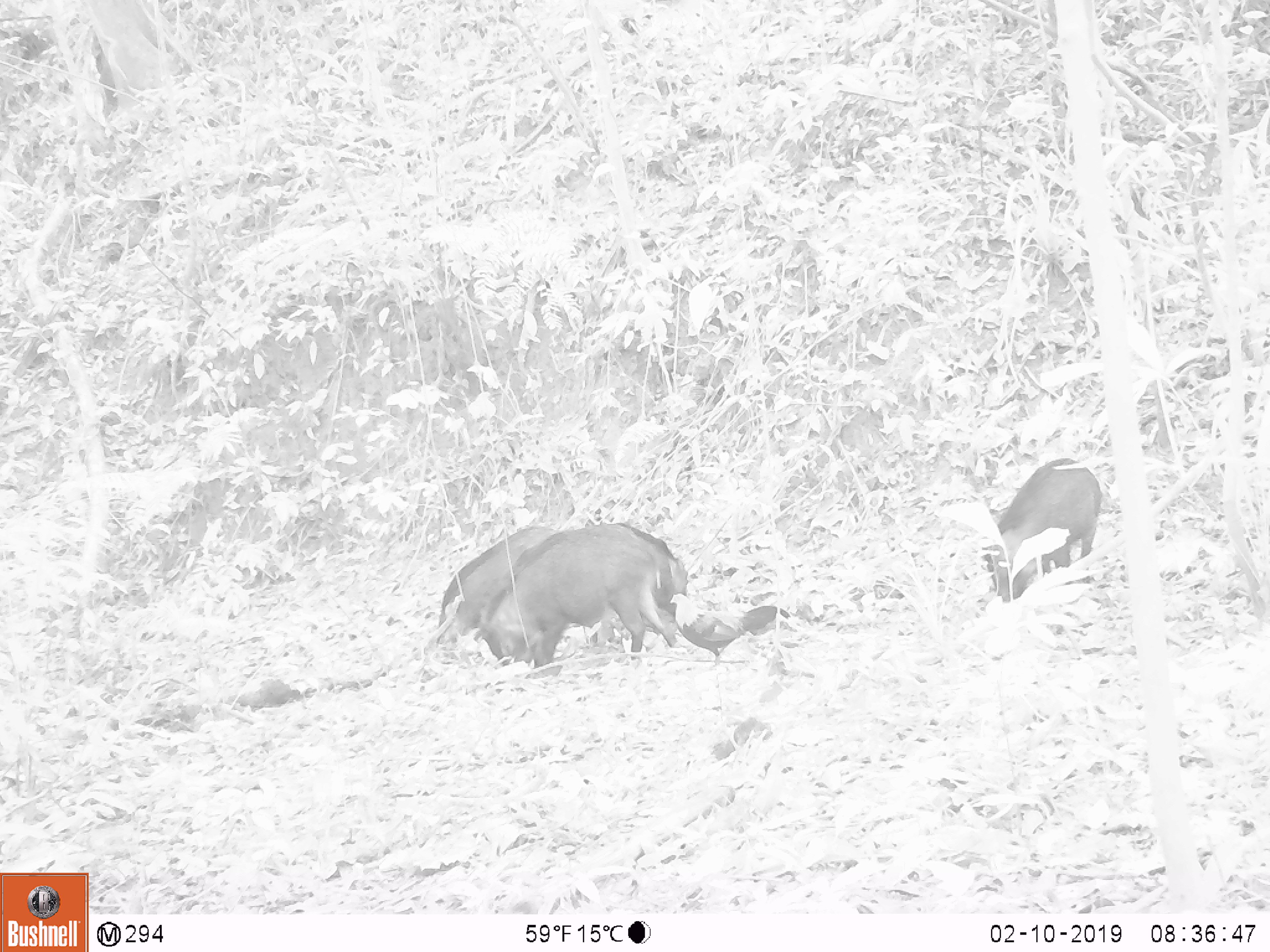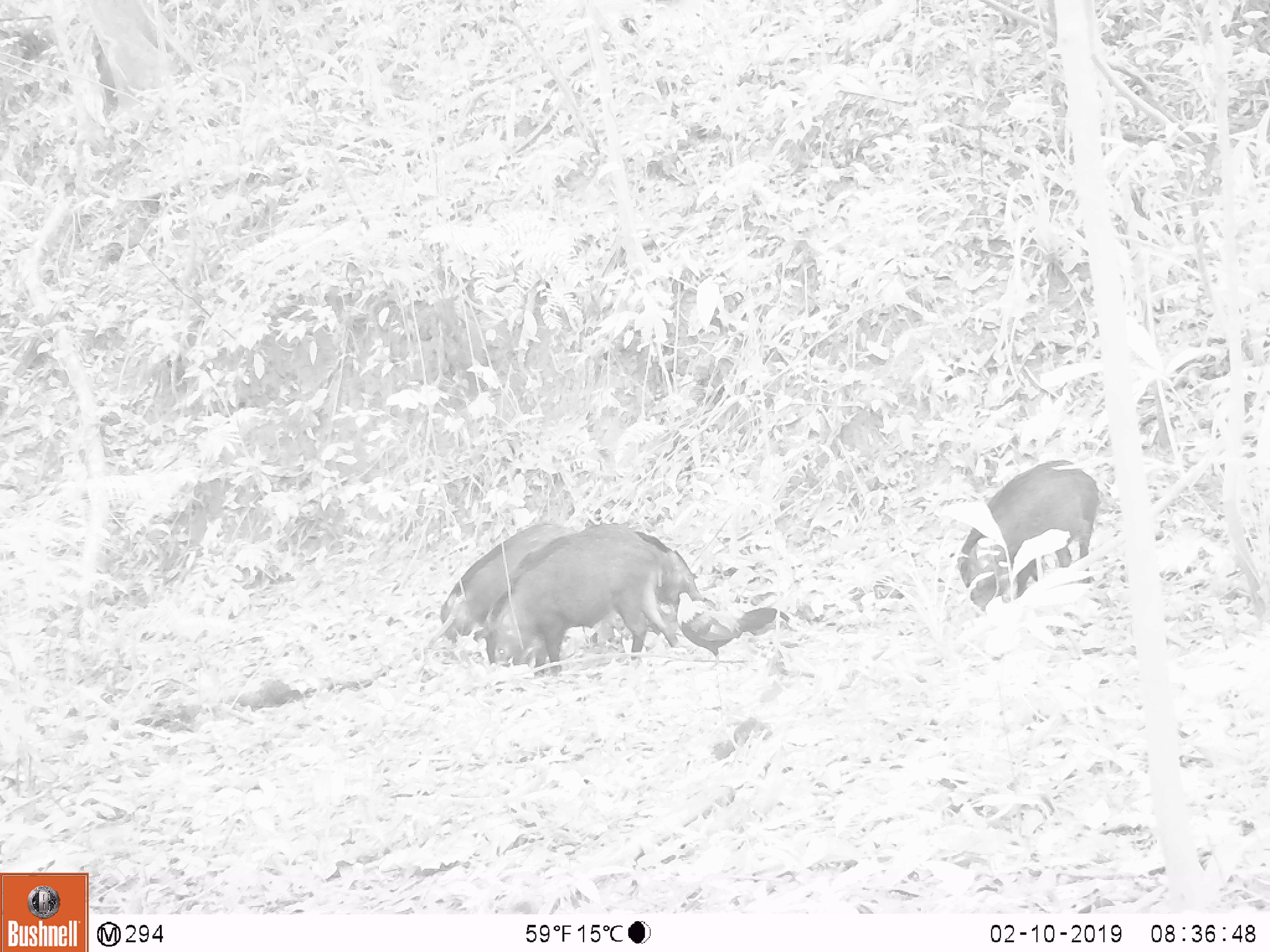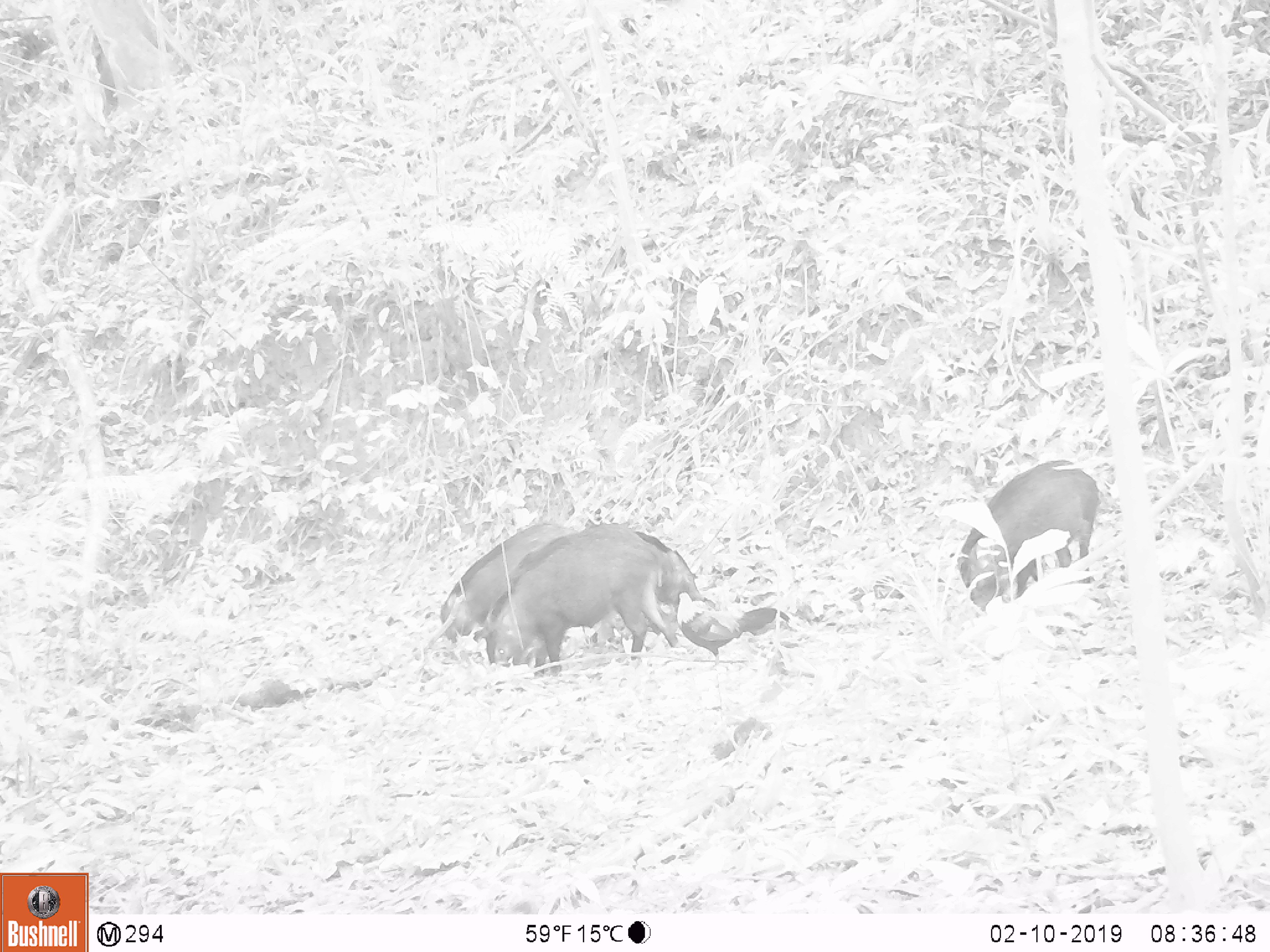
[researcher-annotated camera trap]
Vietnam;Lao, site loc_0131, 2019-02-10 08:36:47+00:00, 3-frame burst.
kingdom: Animalia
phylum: Chordata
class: Mammalia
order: Artiodactyla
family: Suidae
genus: Sus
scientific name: Sus scrofa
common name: eurasian wild pig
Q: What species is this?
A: Eurasian wild pig (Sus scrofa).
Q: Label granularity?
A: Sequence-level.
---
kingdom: Animalia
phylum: Chordata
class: Aves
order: Galliformes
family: Phasianidae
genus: Gallus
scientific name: Gallus gallus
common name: red junglefowl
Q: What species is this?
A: Red junglefowl (Gallus gallus).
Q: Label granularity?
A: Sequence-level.